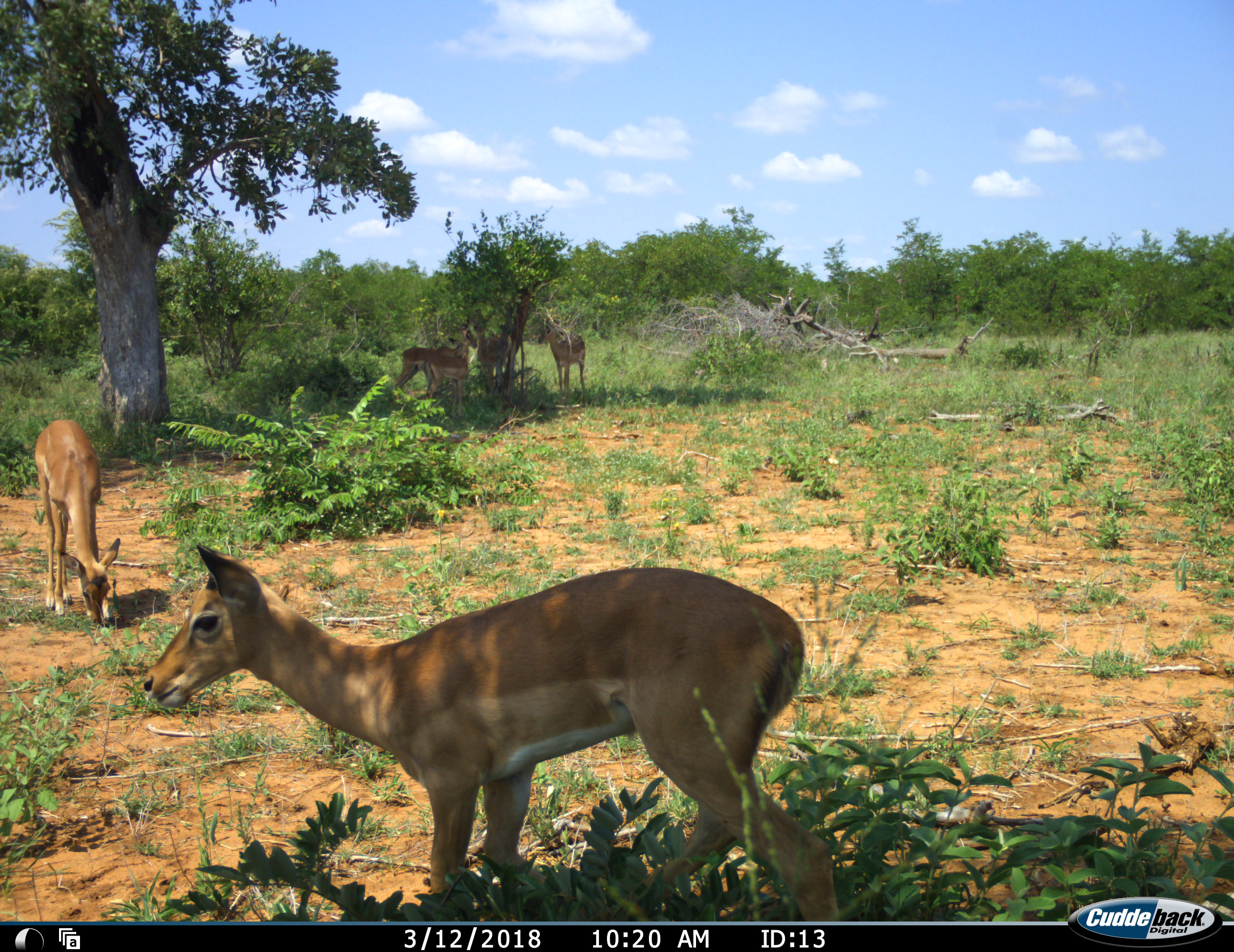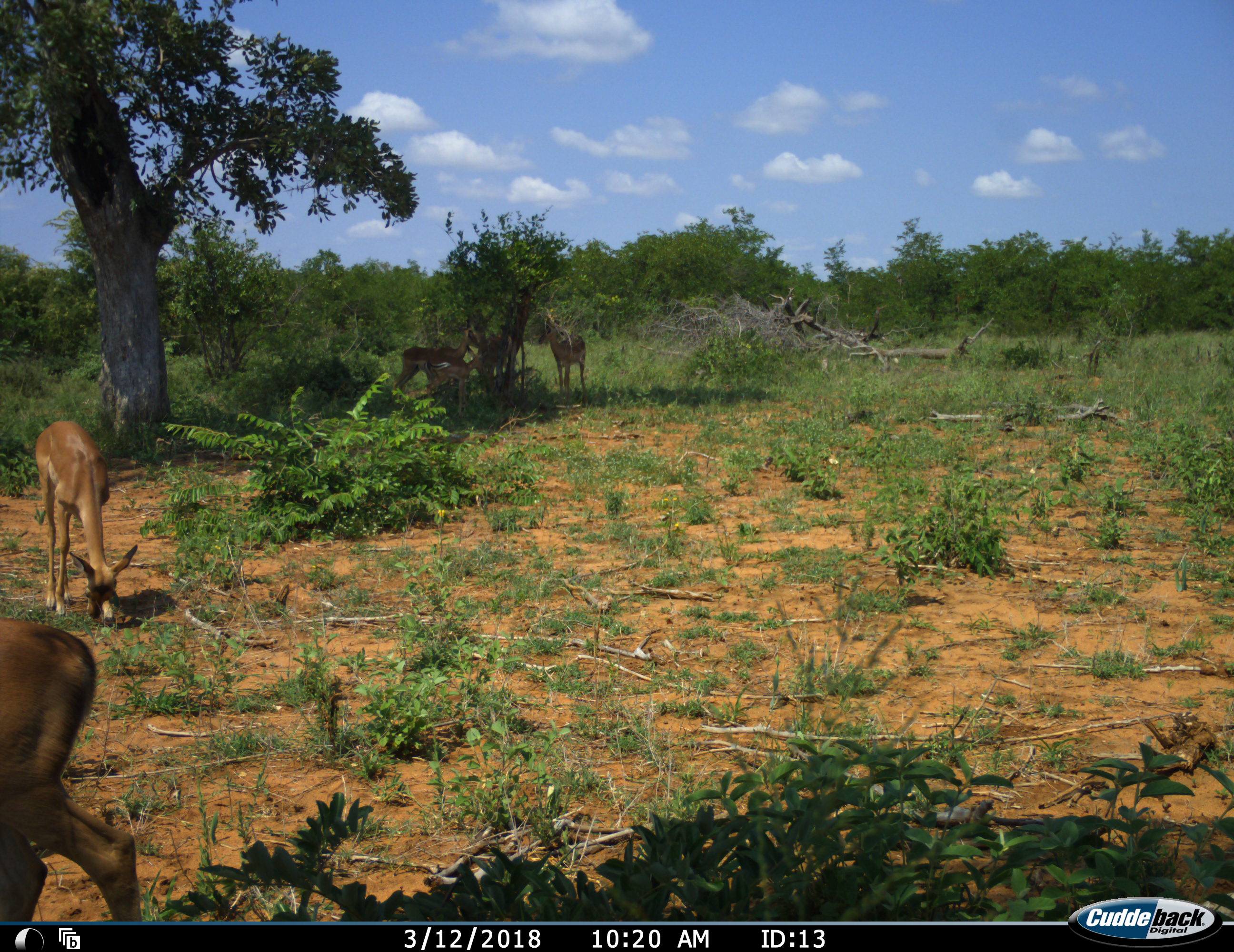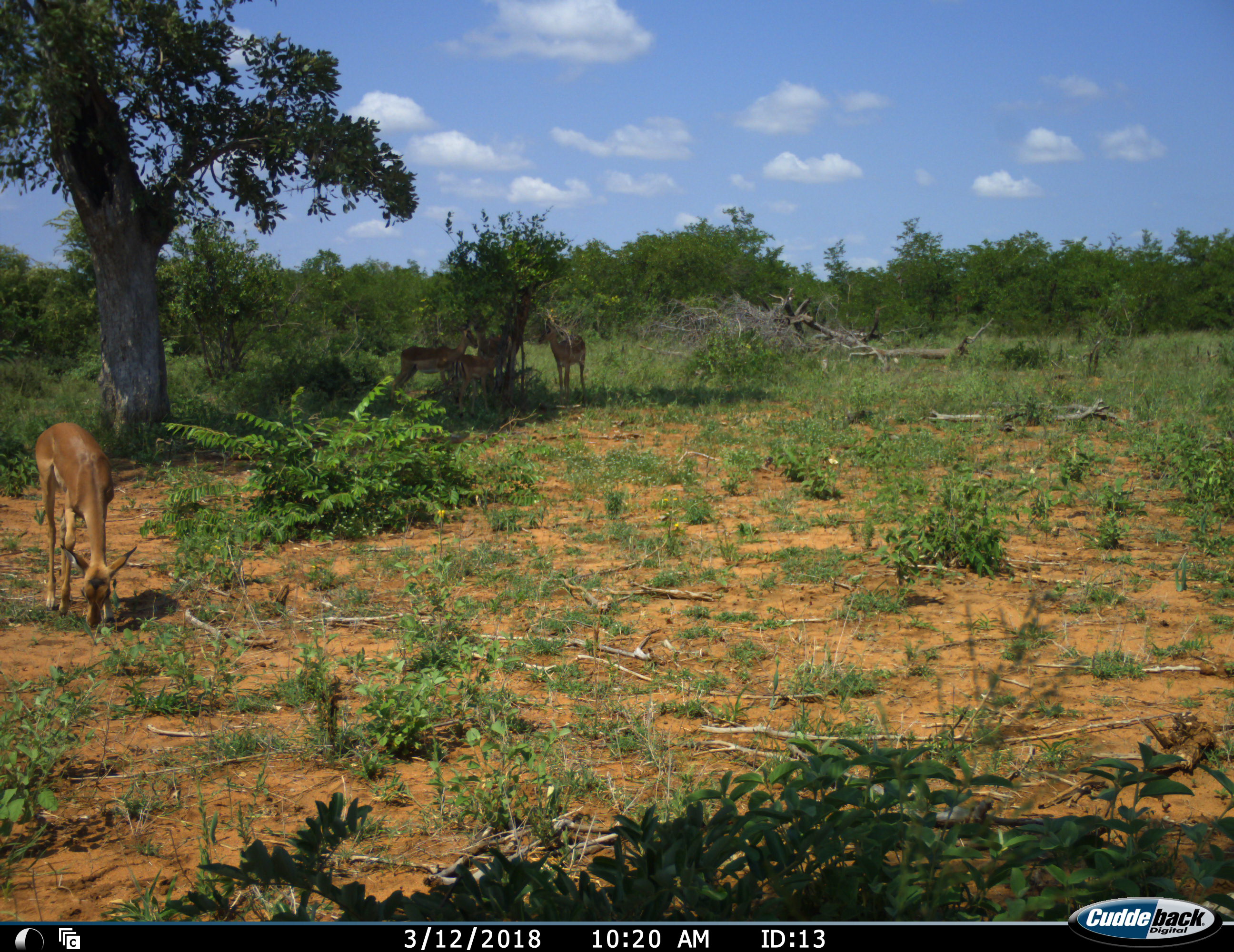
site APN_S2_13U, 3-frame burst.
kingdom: Animalia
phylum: Chordata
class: Mammalia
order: Artiodactyla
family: Bovidae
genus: Aepyceros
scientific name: Aepyceros melampus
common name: impala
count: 5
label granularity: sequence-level